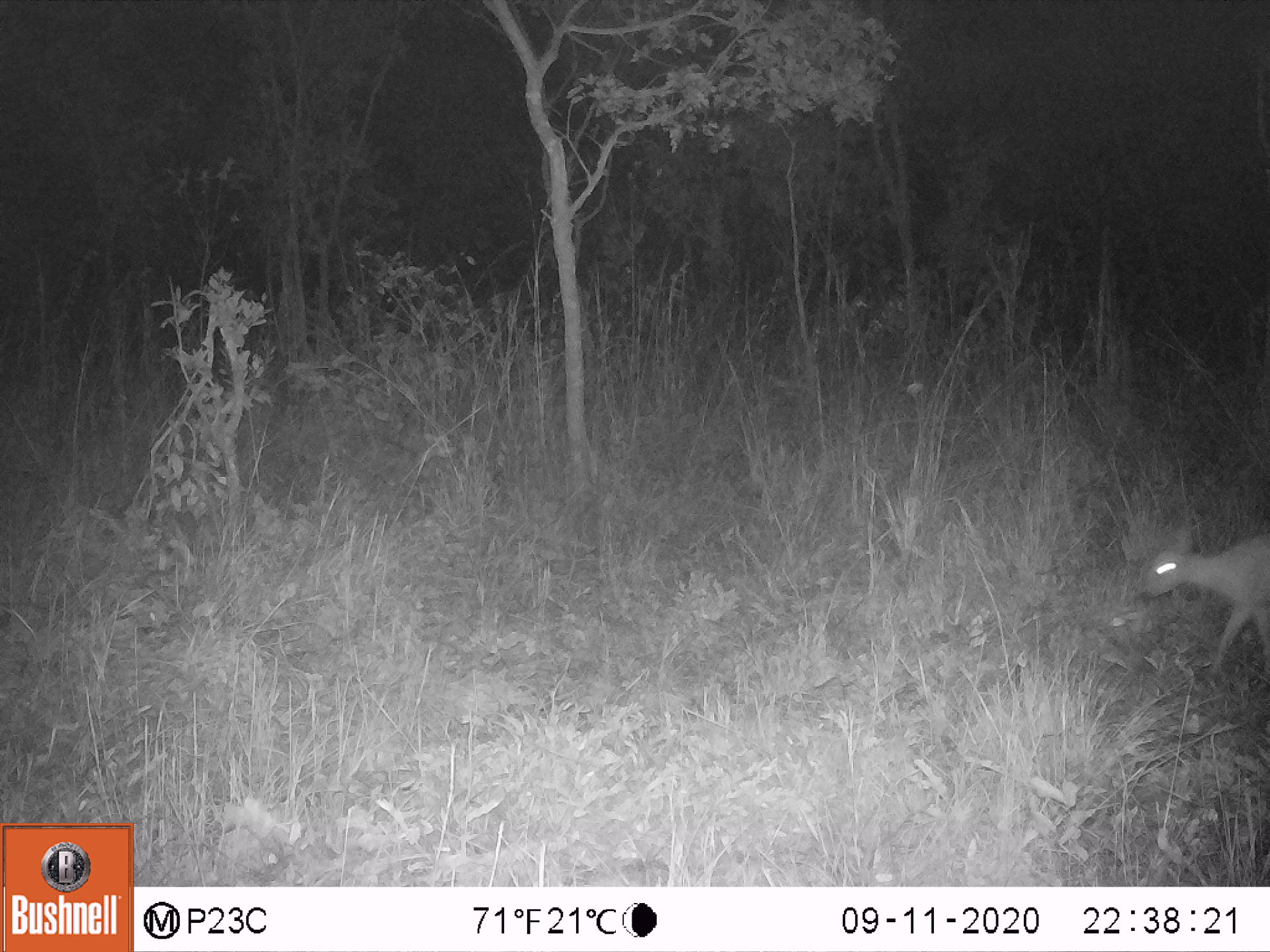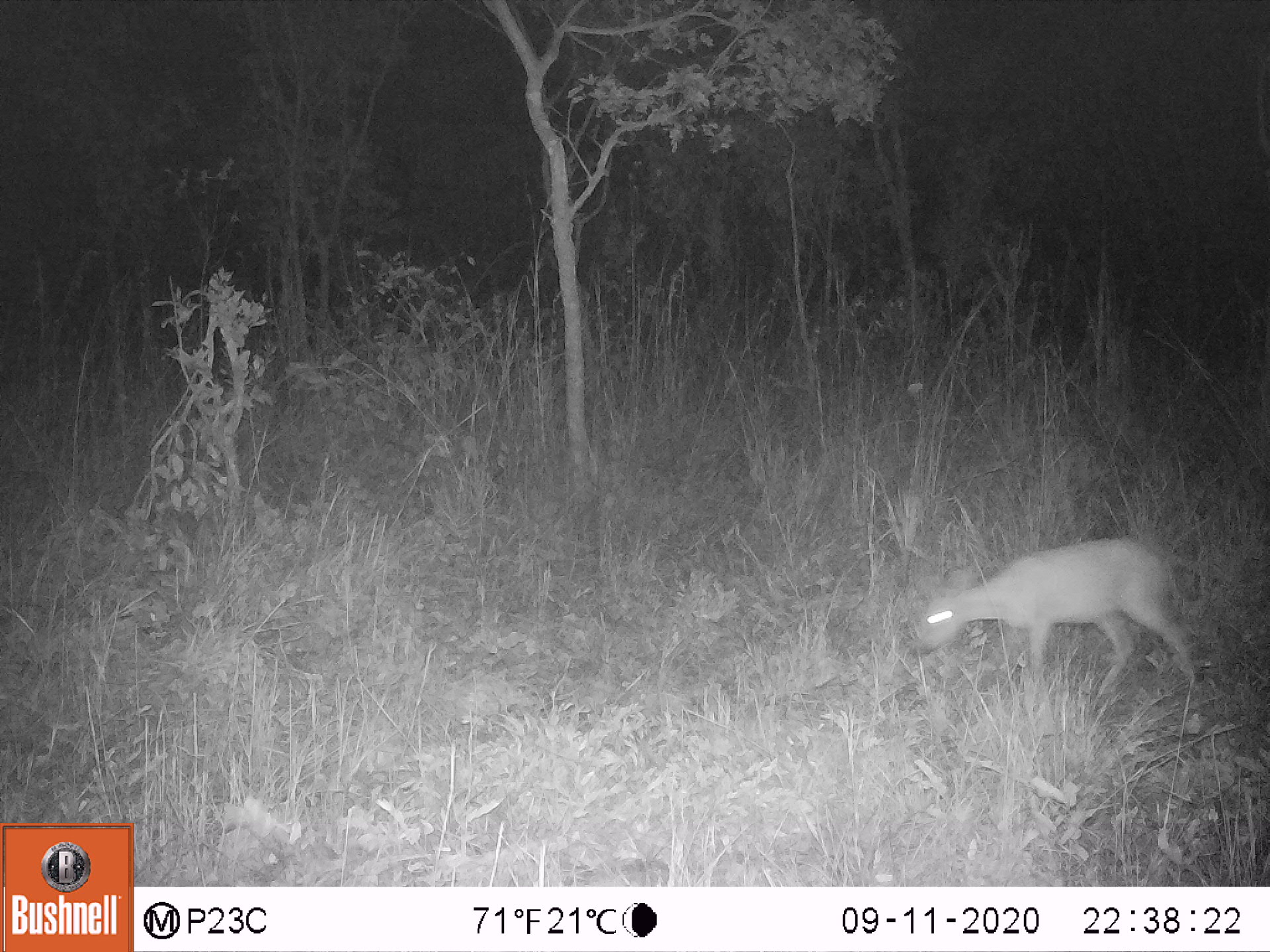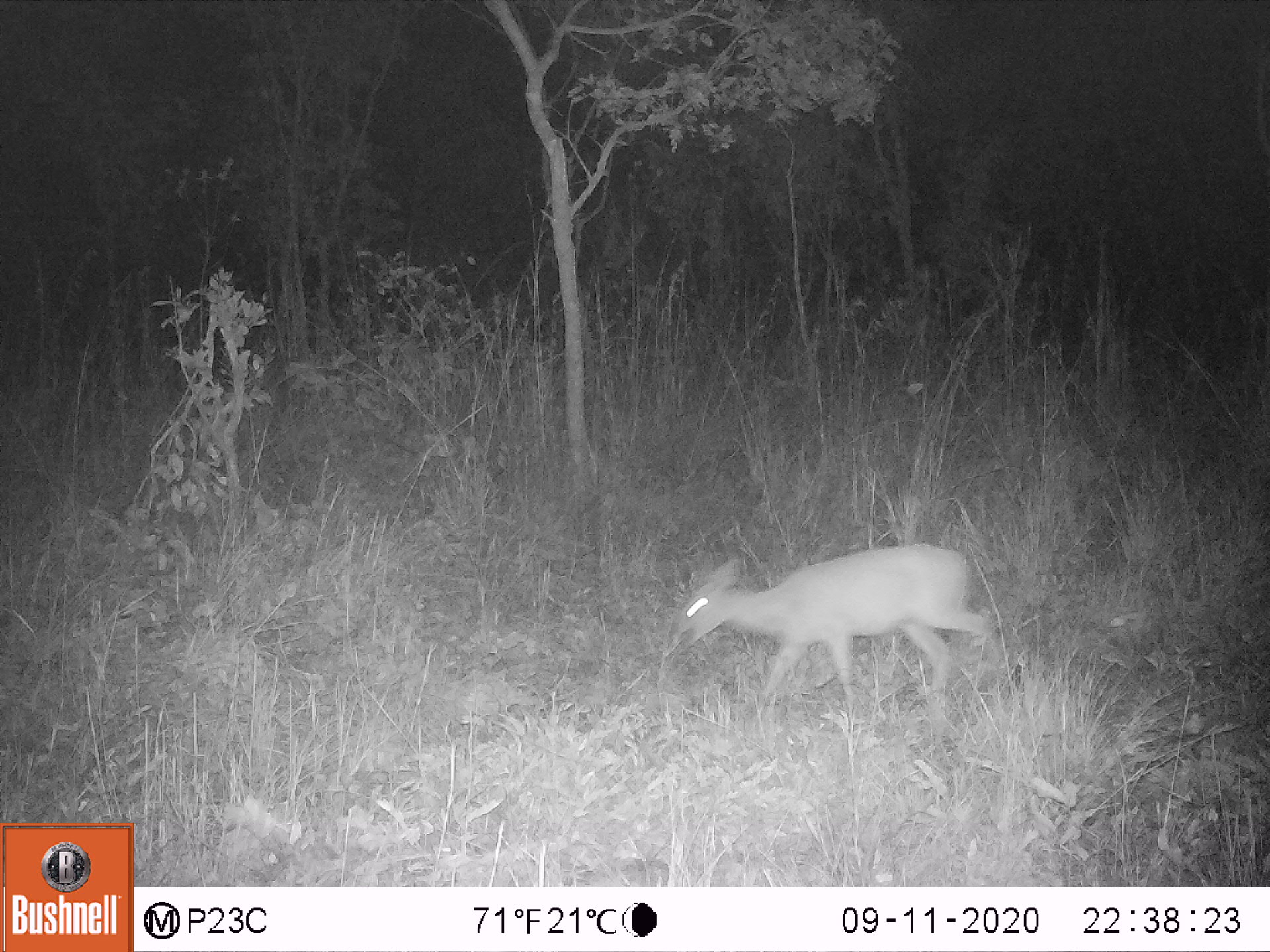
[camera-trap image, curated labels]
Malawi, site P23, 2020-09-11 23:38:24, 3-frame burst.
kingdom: Animalia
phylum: Chordata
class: Mammalia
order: Artiodactyla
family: Bovidae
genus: Sylvicapra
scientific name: Sylvicapra grimmia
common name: common duiker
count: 1